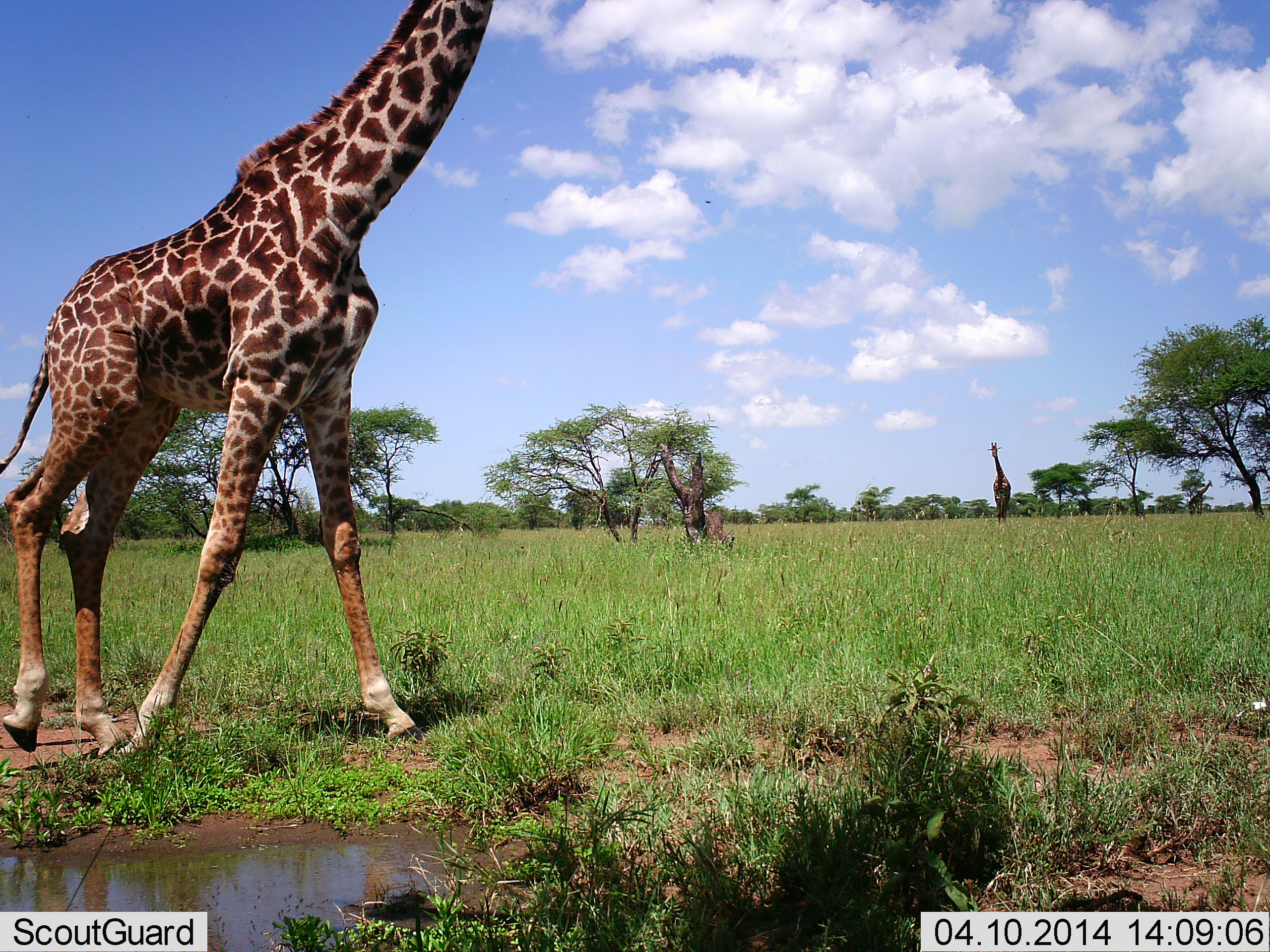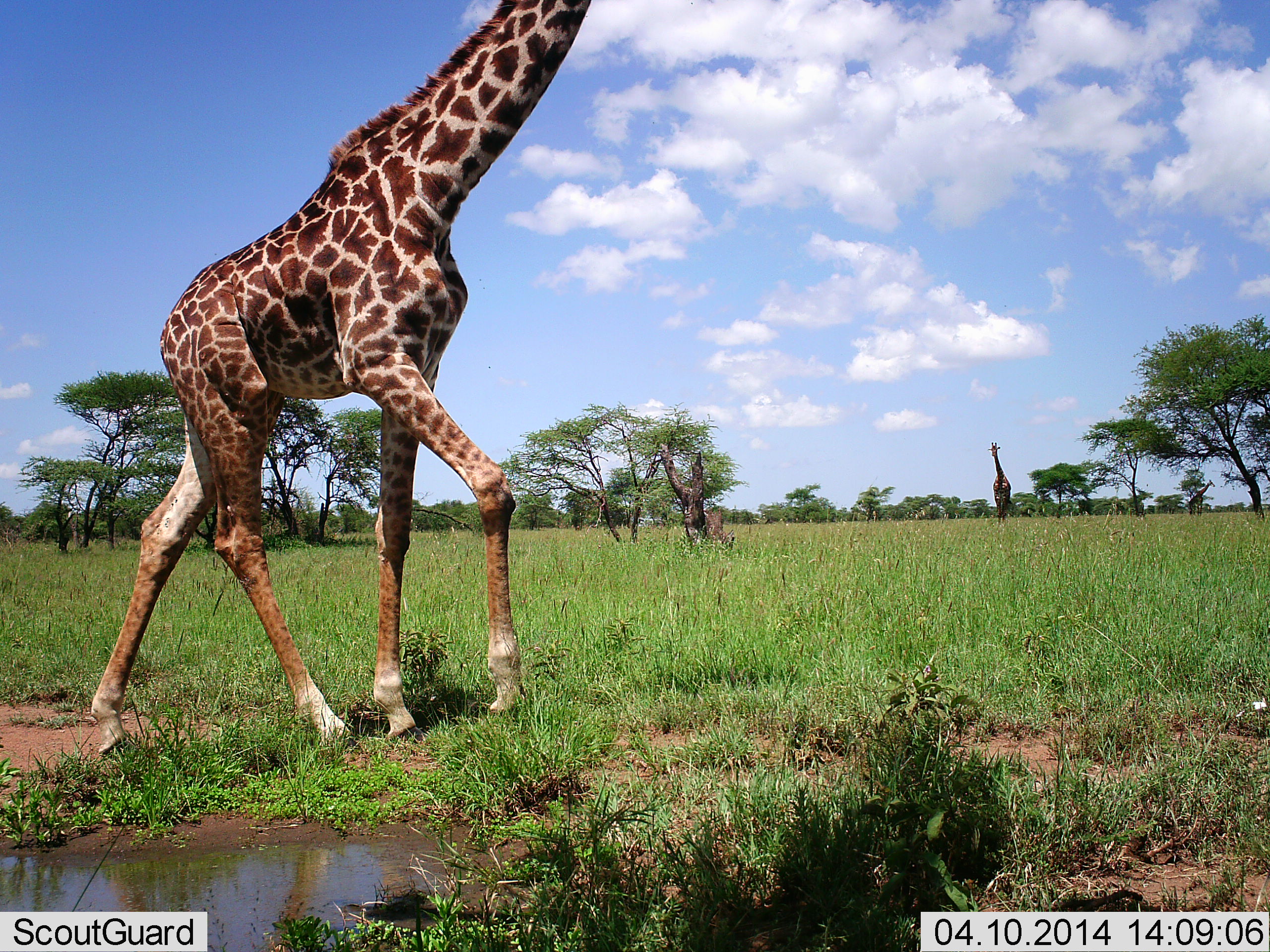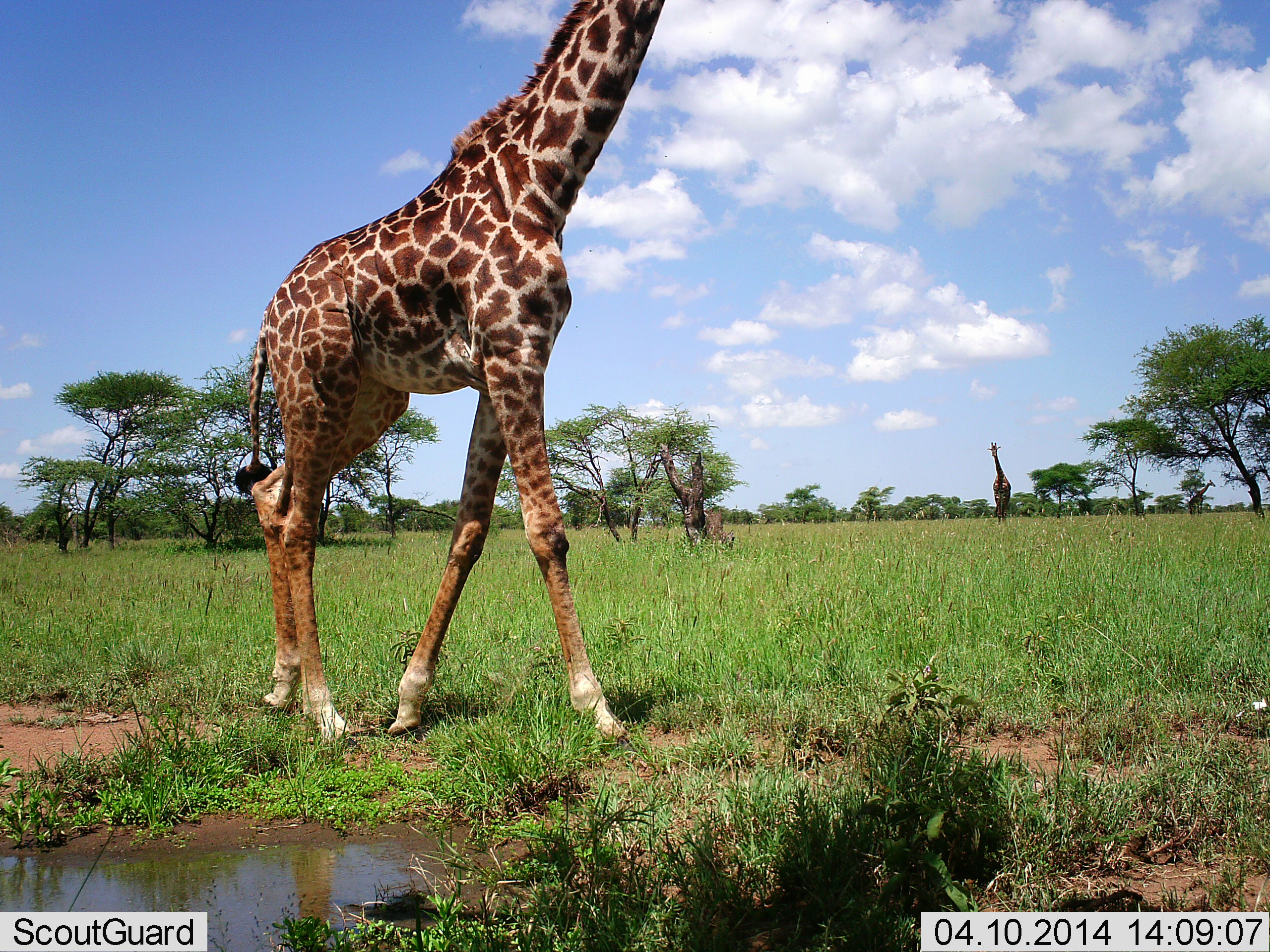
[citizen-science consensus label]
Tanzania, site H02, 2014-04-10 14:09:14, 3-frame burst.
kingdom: Animalia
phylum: Chordata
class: Mammalia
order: Artiodactyla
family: Giraffidae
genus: Giraffa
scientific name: Giraffa camelopardalis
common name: giraffe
Giraffe (Giraffa camelopardalis), count 2. Behavior (volunteer vote fractions): standing 60%, resting 0%, moving 90%, interacting 0%. Young present (vote fraction): 0%. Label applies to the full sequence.